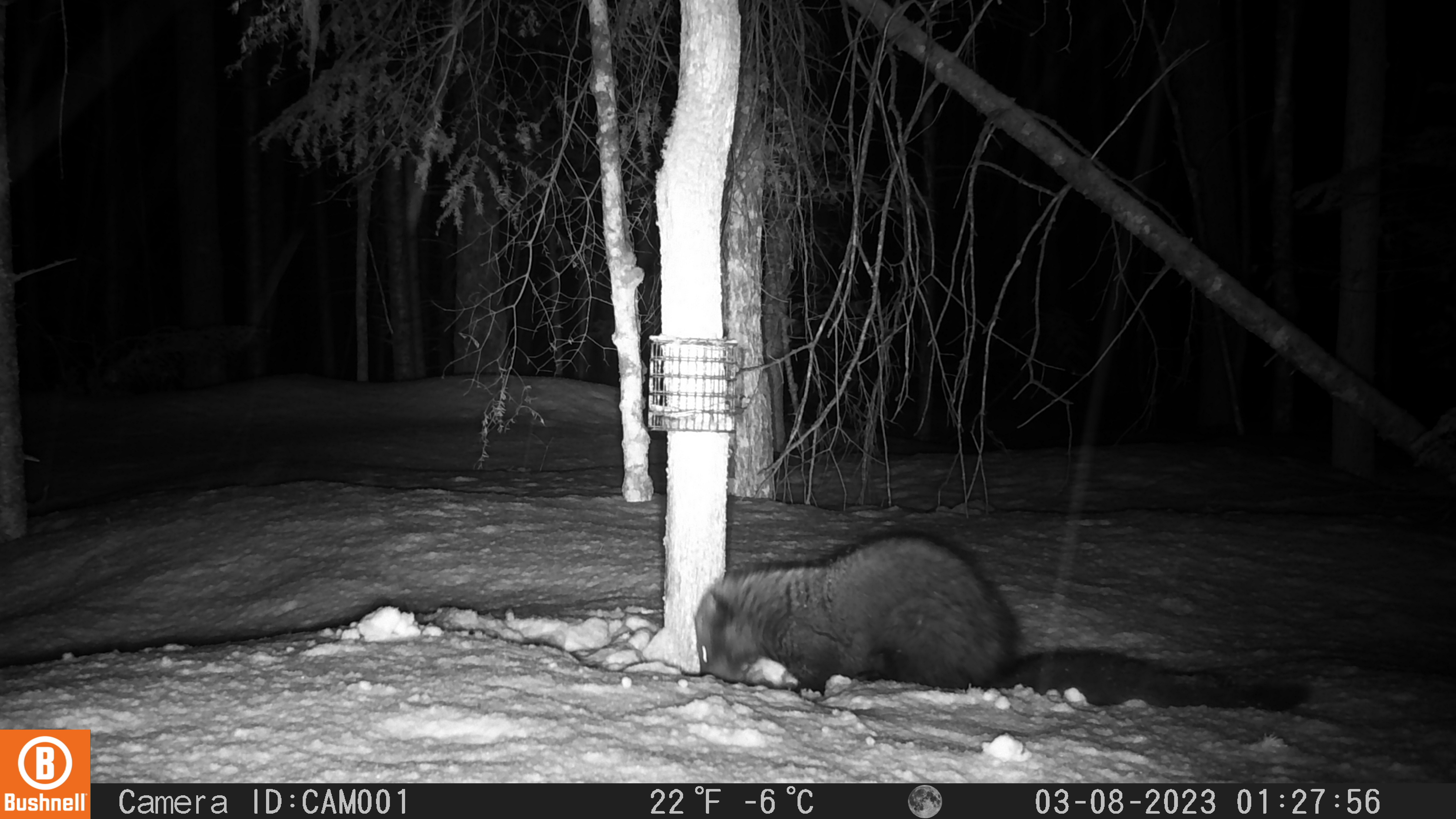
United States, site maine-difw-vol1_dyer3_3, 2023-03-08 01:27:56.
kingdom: Animalia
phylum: Chordata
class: Mammalia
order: Carnivora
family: Mustelidae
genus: Pekania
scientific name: Pekania pennanti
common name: fisher